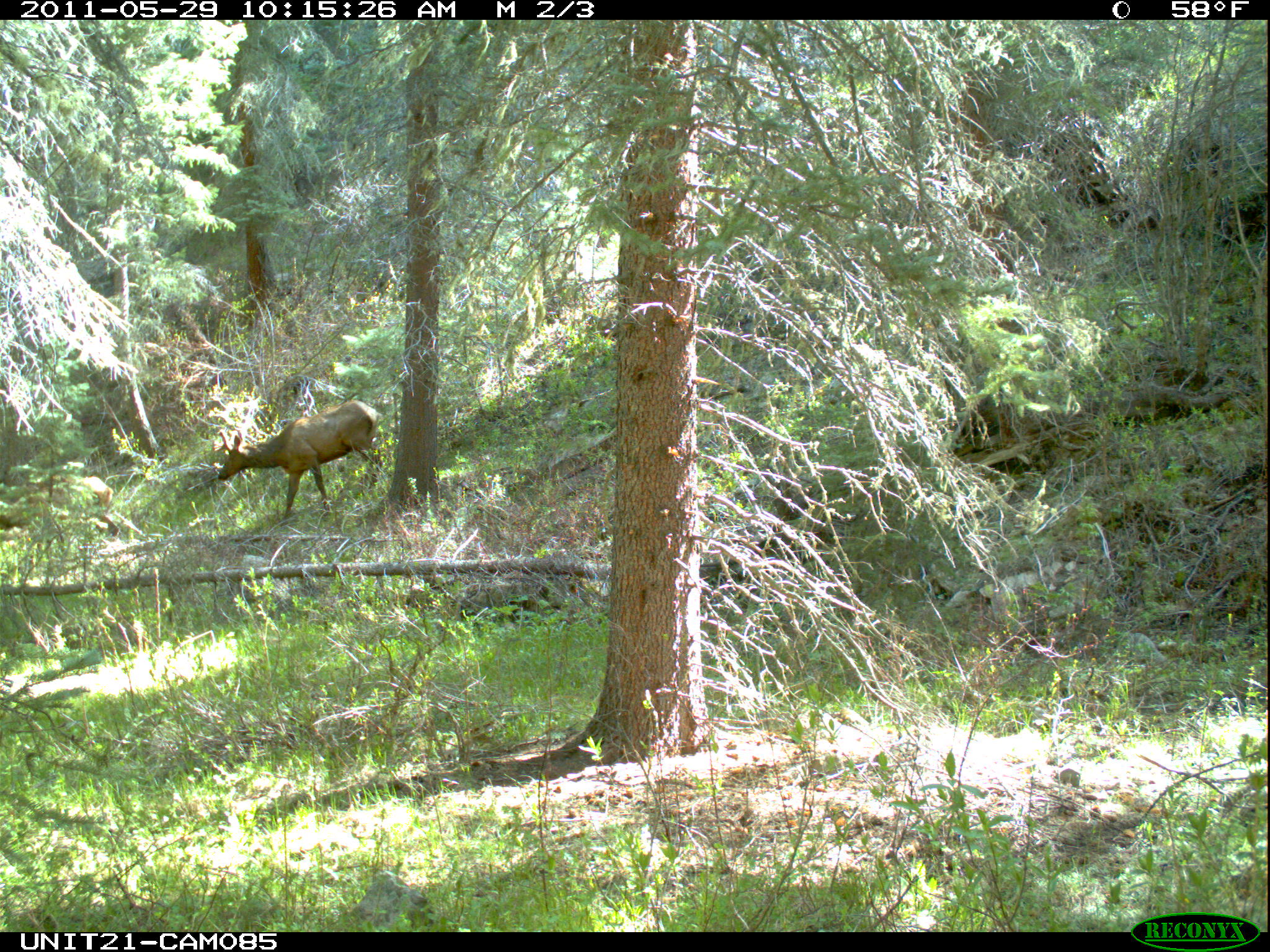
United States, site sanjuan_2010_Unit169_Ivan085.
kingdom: Animalia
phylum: Chordata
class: Mammalia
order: Artiodactyla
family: Cervidae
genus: Cervus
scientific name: Cervus elaphus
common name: red deer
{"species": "Cervus elaphus (red deer)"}